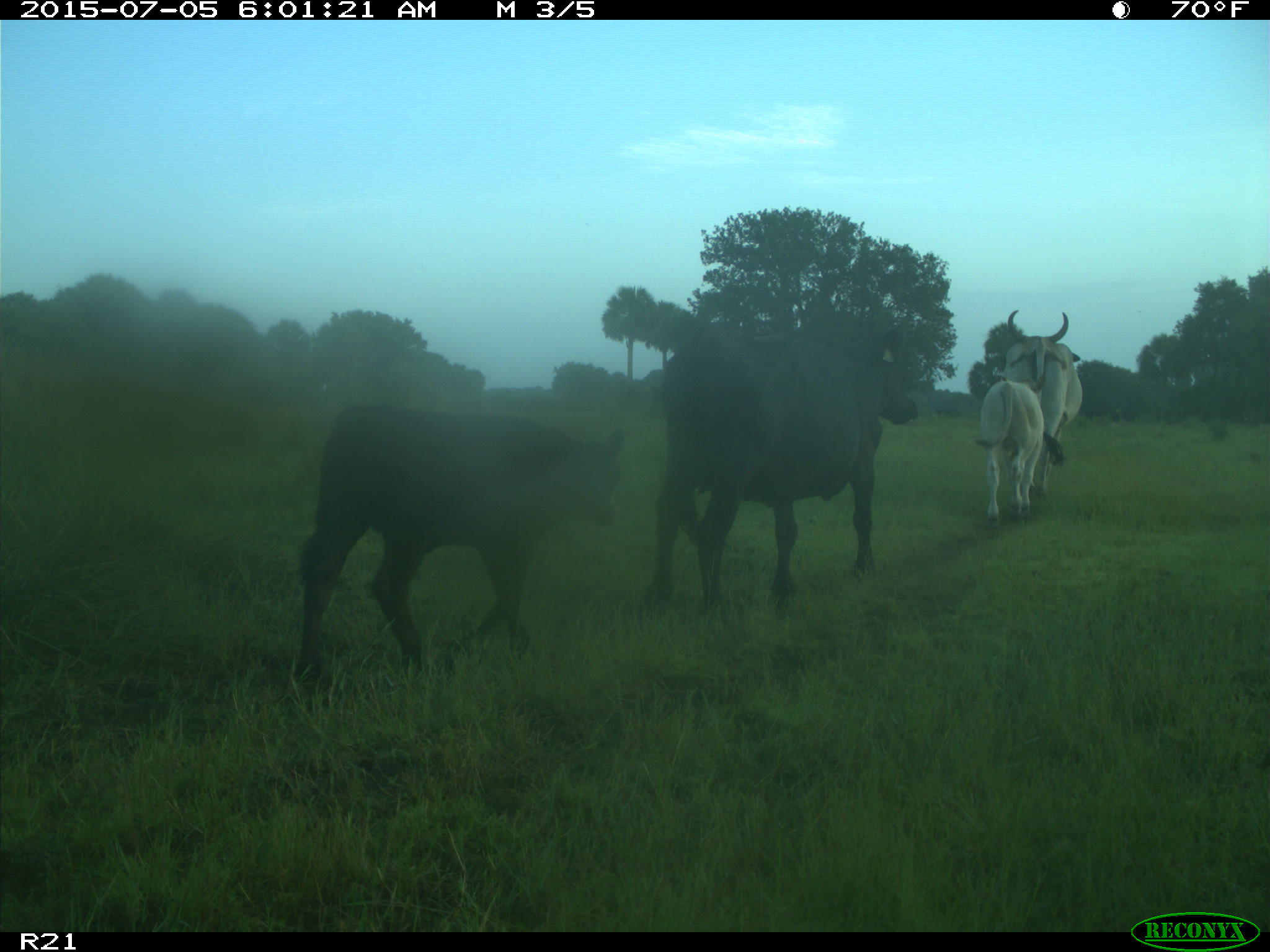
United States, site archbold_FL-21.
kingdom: Animalia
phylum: Chordata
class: Mammalia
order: Artiodactyla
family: Bovidae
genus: Bos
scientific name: Bos taurus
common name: domestic cow